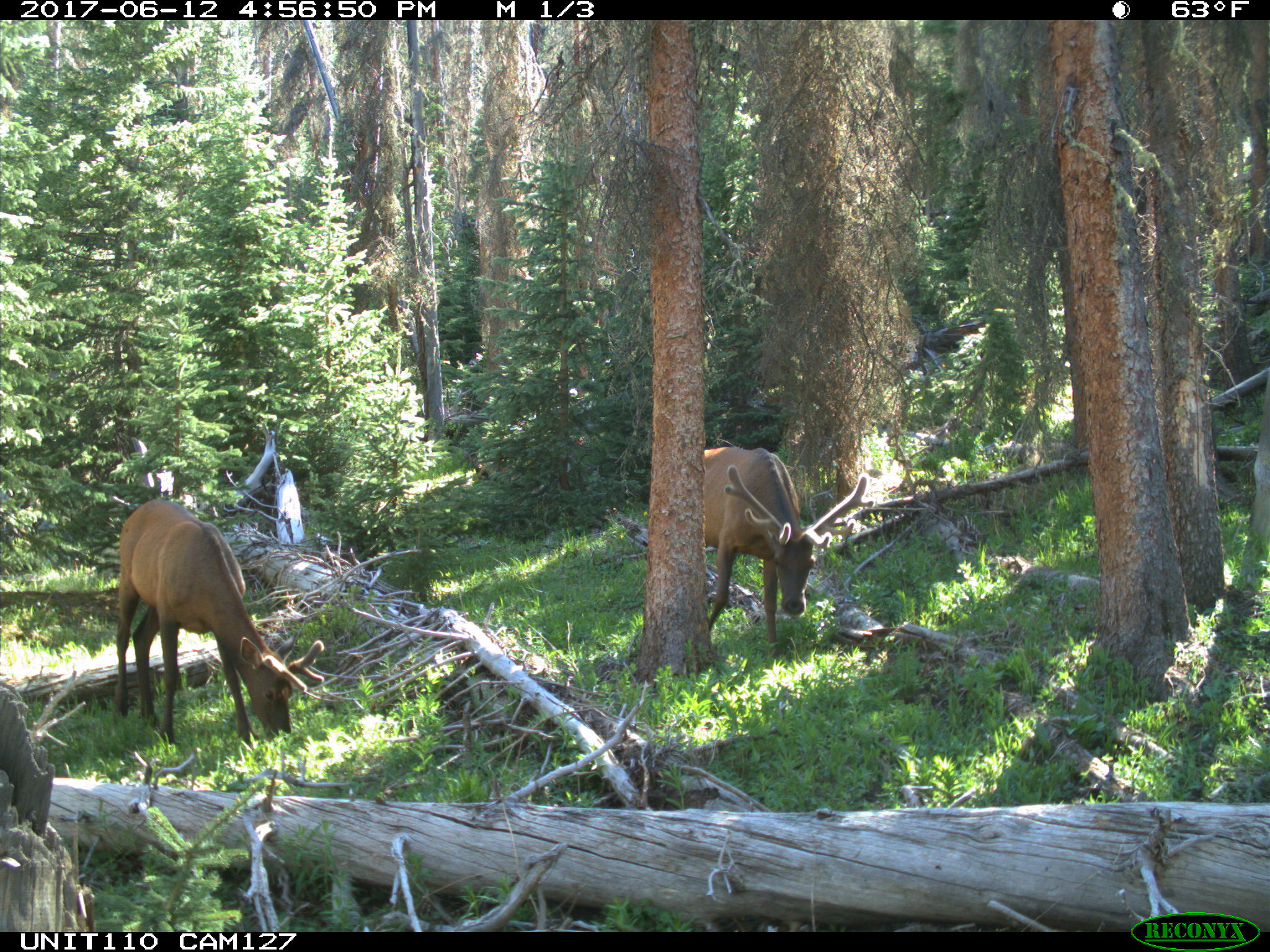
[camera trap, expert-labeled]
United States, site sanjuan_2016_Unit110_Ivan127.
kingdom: Animalia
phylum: Chordata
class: Mammalia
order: Artiodactyla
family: Cervidae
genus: Cervus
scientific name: Cervus elaphus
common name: red deer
Cervus elaphus (red deer).